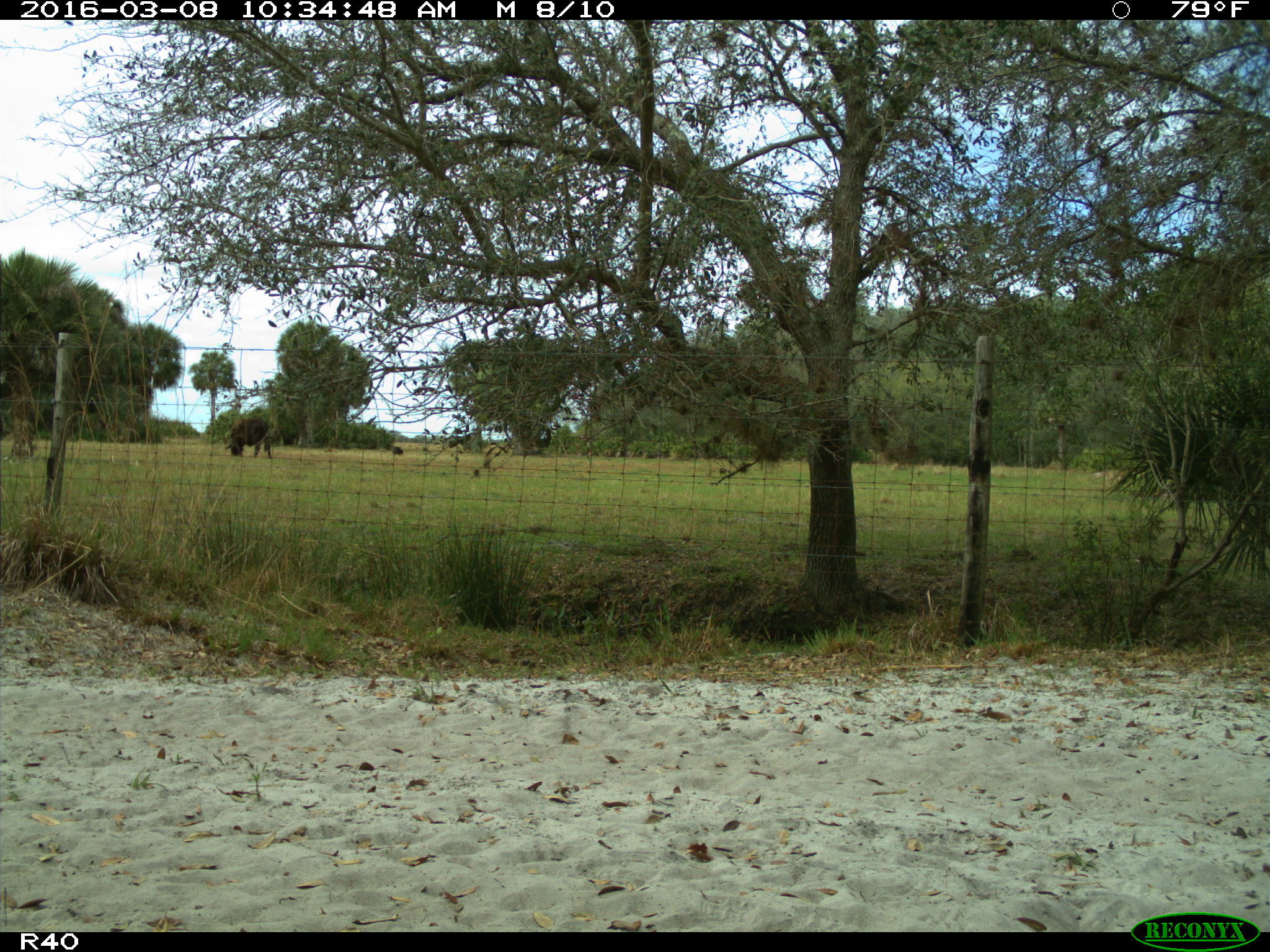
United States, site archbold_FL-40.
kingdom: Animalia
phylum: Chordata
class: Mammalia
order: Artiodactyla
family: Bovidae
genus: Bos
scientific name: Bos taurus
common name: domestic cow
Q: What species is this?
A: Bos taurus (domestic cow).